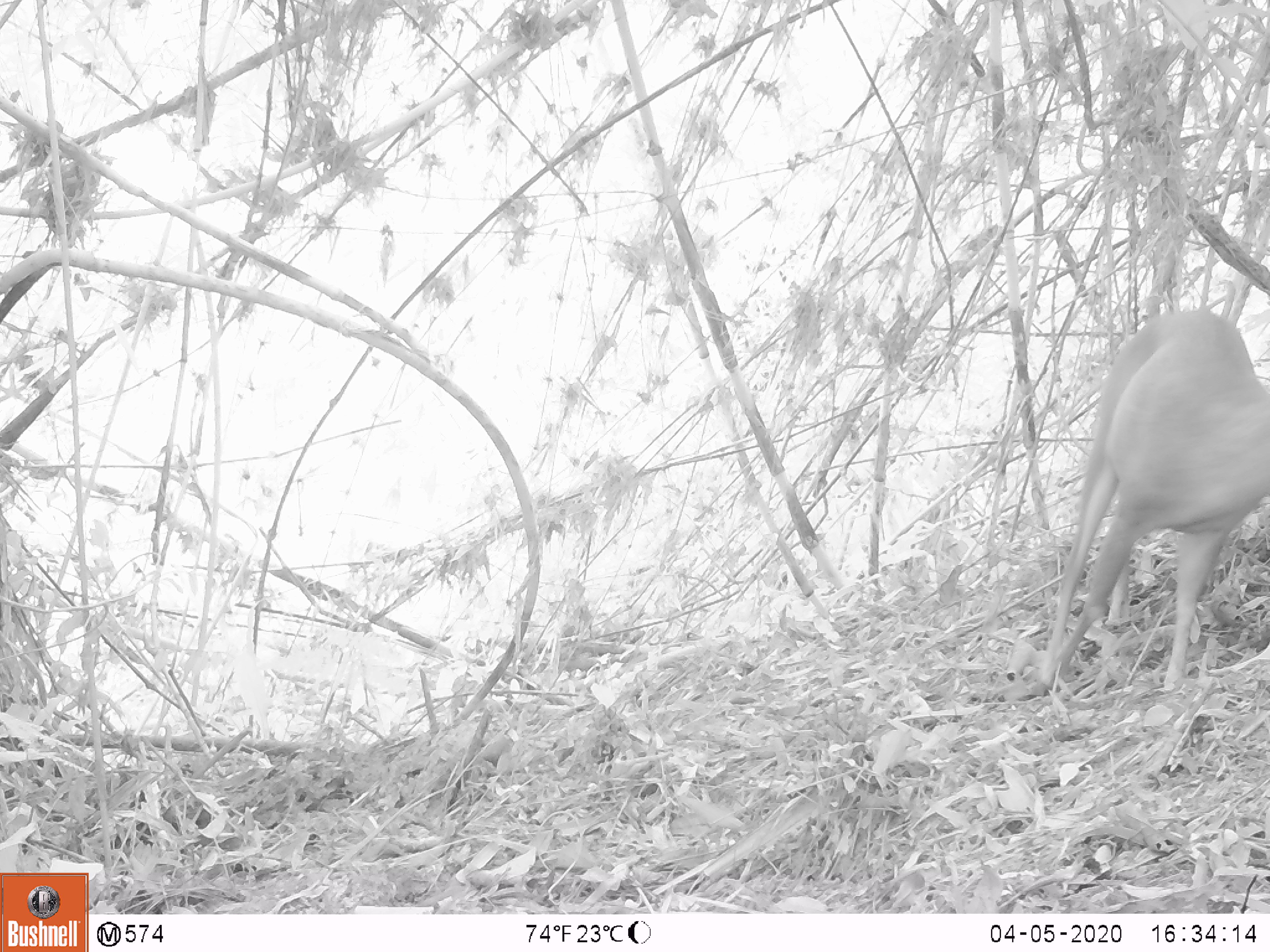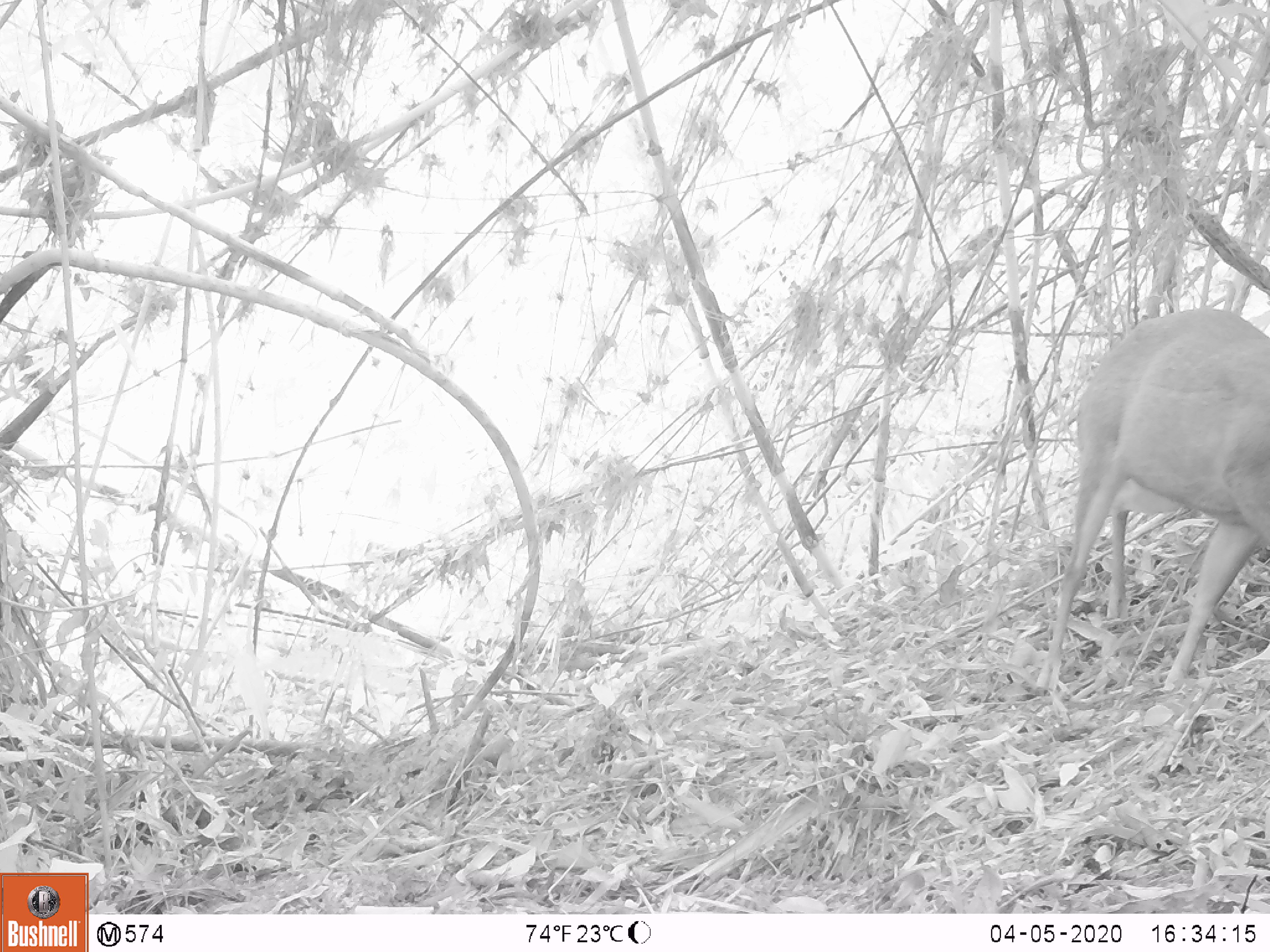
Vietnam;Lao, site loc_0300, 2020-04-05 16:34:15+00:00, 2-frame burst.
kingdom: Animalia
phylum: Chordata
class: Mammalia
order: Artiodactyla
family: Cervidae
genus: Muntiacus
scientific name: Muntiacus rooseveltorum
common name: roosevelt's muntjac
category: roosevelts muntjac group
Roosevelts muntjac group (roosevelt's muntjac) (Muntiacus rooseveltorum). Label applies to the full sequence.